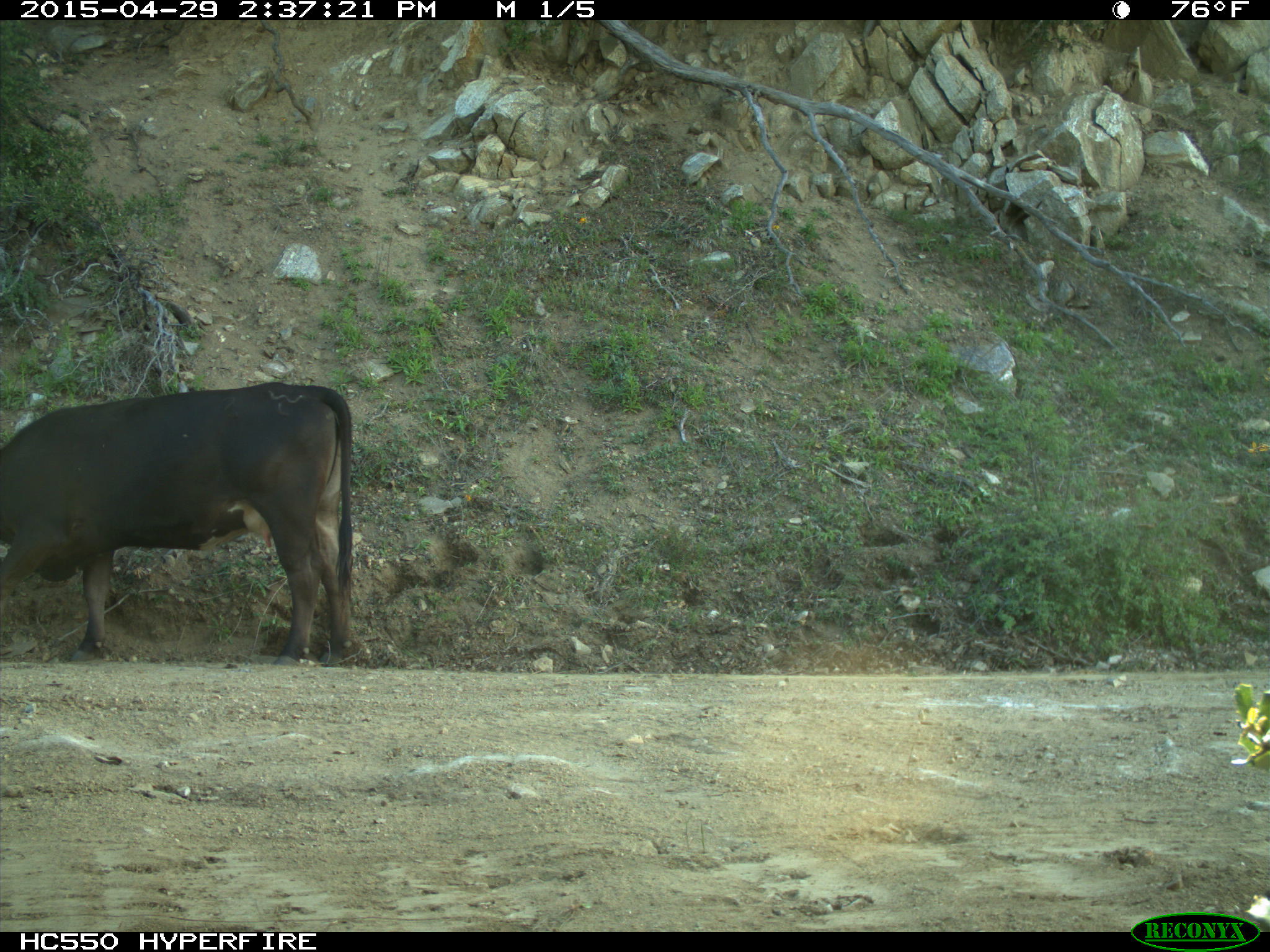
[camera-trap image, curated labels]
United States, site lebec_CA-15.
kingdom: Animalia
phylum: Chordata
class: Mammalia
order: Artiodactyla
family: Bovidae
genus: Bos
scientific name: Bos taurus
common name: domestic cow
Bos taurus (domestic cow).